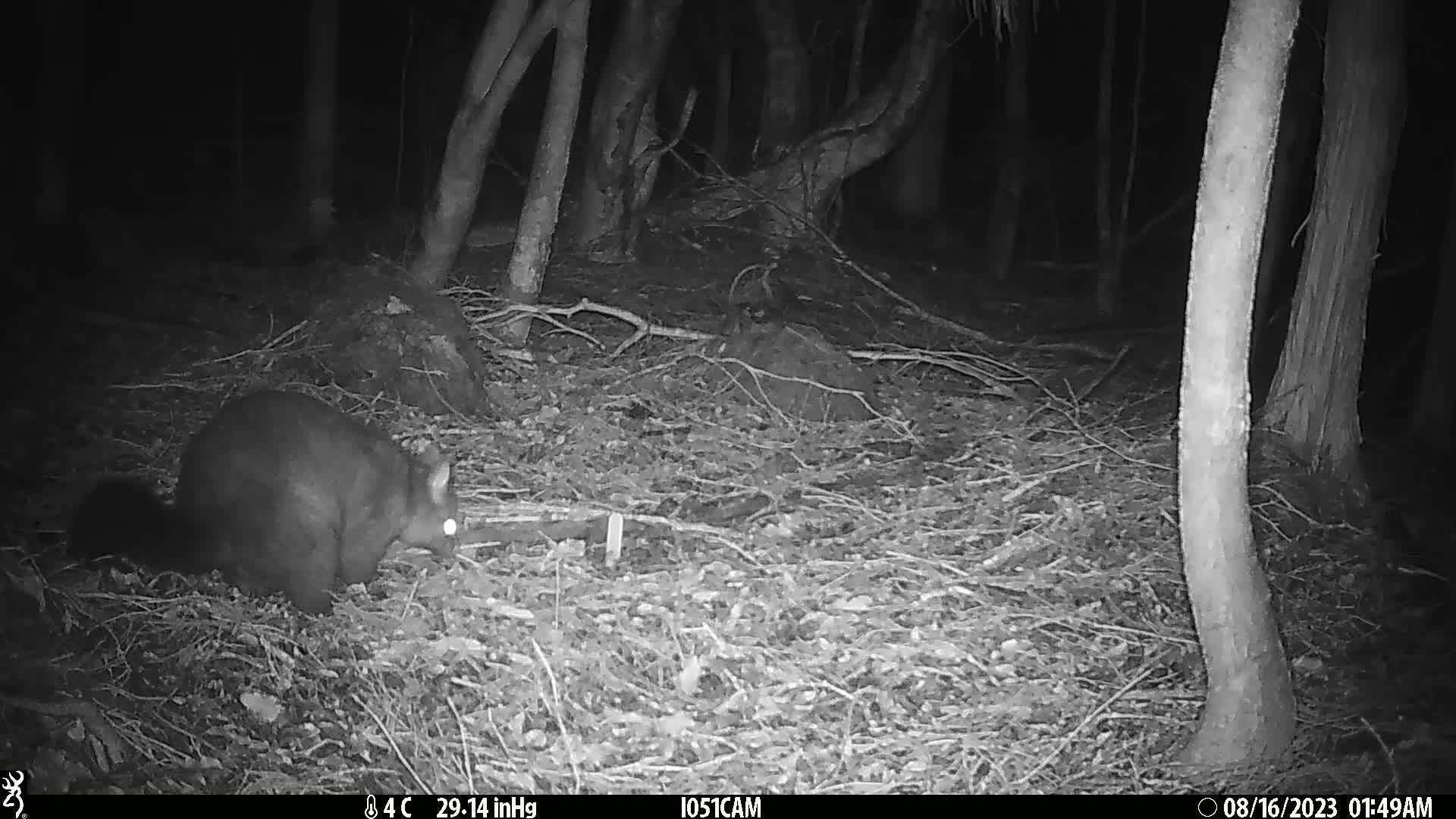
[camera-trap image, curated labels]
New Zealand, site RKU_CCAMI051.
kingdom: Animalia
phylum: Chordata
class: Mammalia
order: Diprotodontia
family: Phalangeridae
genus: Trichosurus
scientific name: Trichosurus vulpecula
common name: common brushtail possum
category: possum